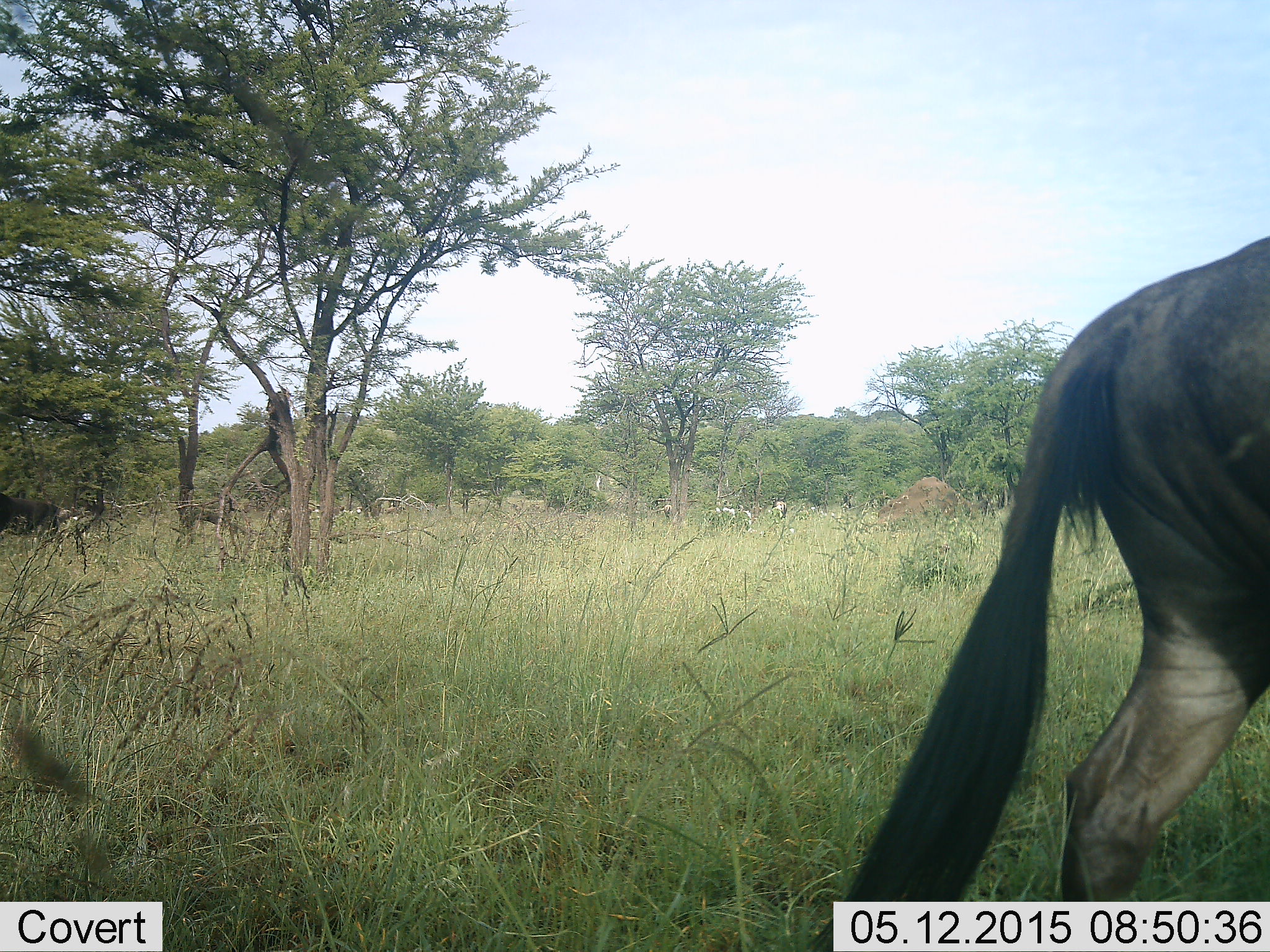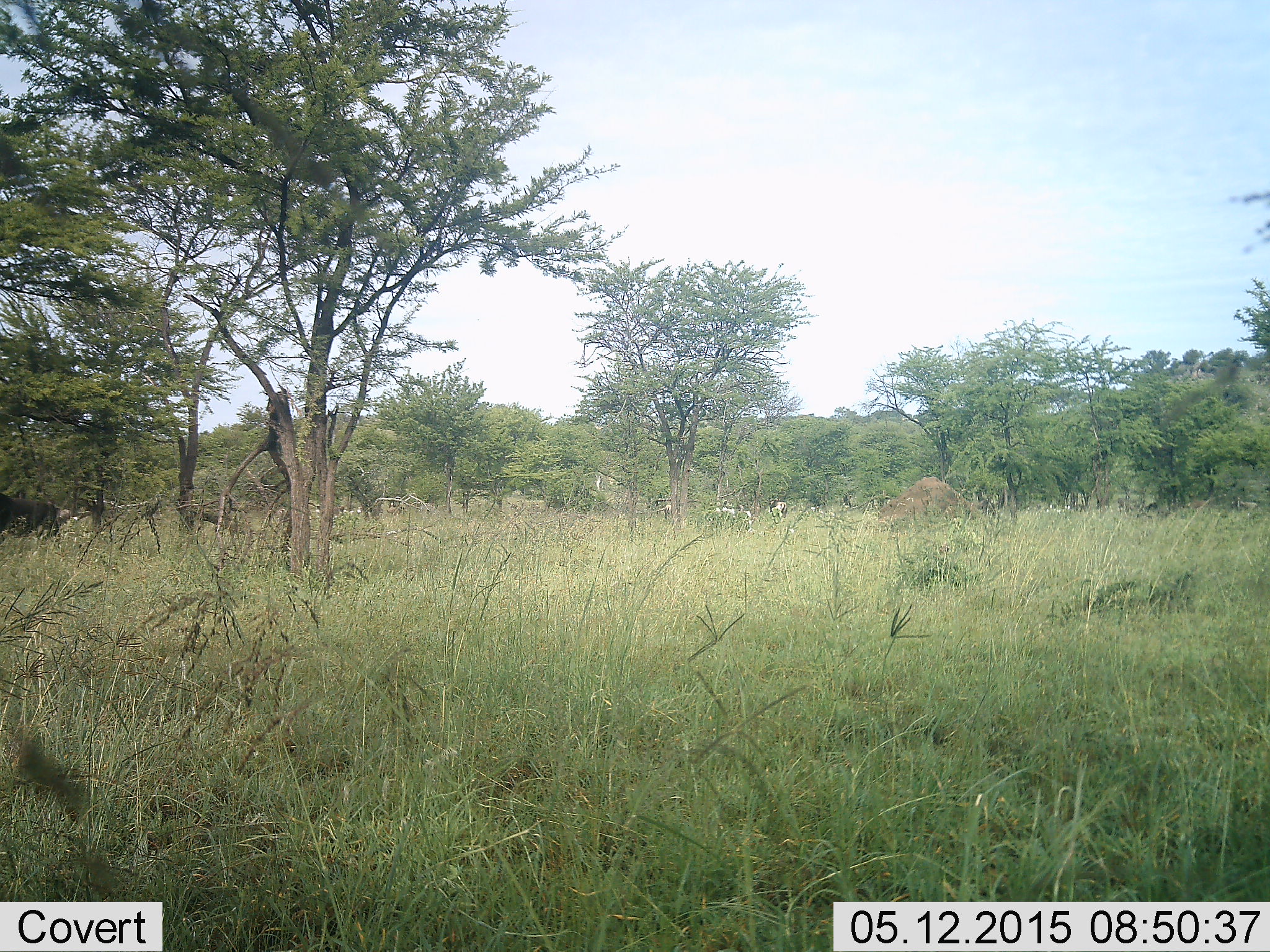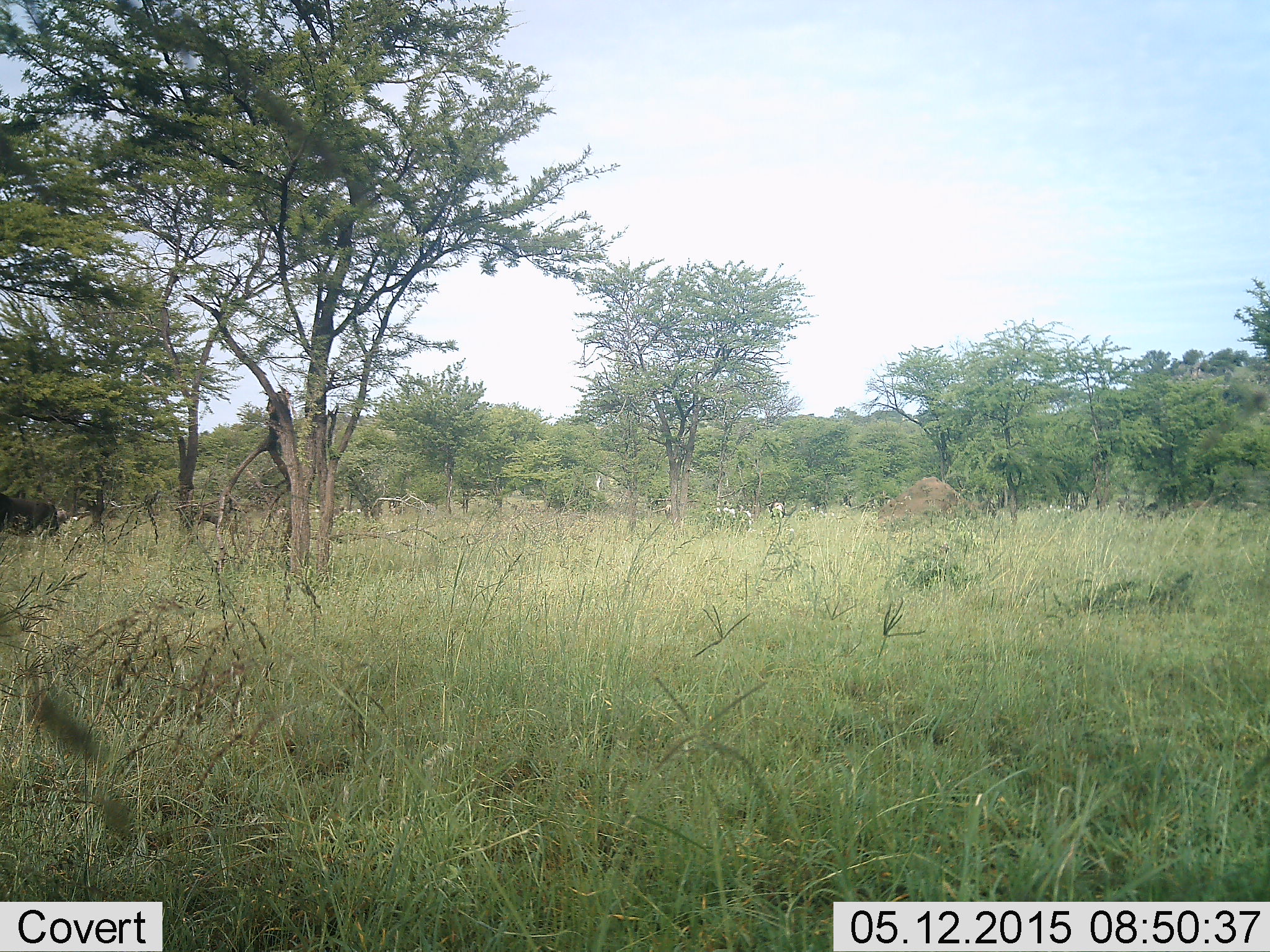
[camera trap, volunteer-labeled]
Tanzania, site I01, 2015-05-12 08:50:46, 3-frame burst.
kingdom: Animalia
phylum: Chordata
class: Mammalia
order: Artiodactyla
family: Bovidae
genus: Connochaetes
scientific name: Connochaetes taurinus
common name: blue wildebeest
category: wildebeest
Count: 1.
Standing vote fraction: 9%.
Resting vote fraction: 0%.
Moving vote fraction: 100%.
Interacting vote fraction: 0%.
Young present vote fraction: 0%.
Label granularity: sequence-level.